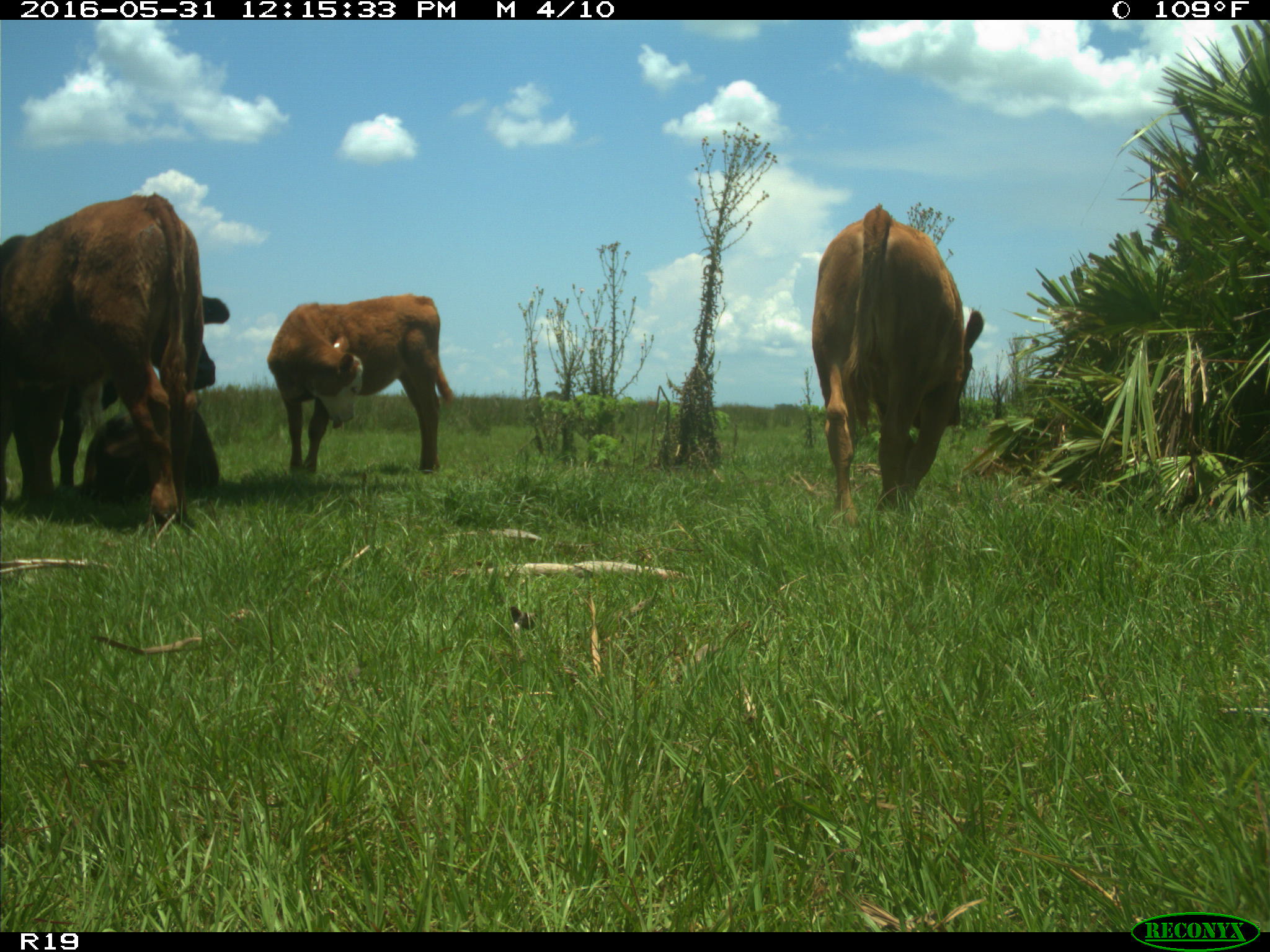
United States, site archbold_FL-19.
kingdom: Animalia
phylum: Chordata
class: Mammalia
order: Artiodactyla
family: Bovidae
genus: Bos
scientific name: Bos taurus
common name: domestic cow